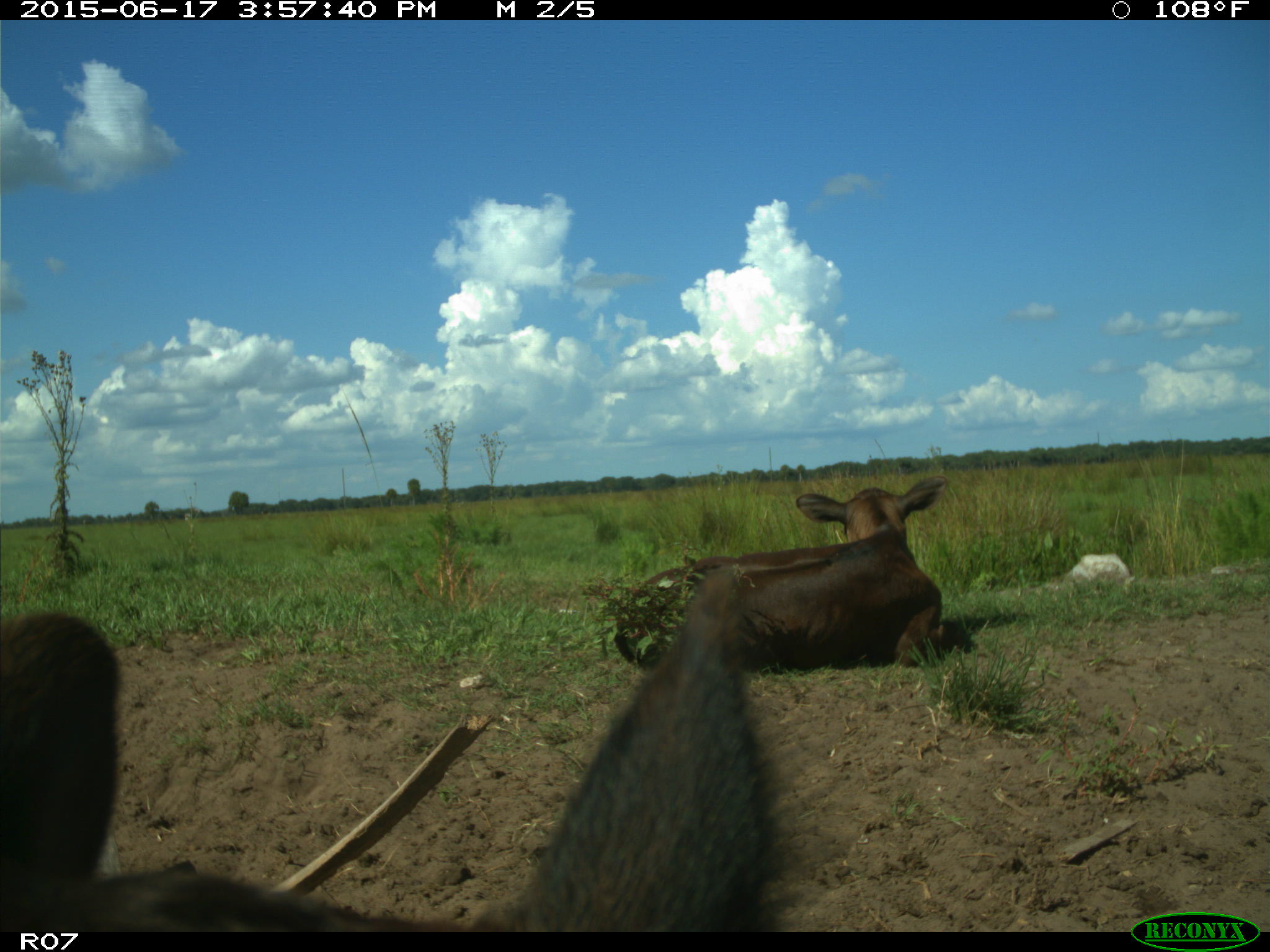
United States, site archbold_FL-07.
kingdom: Animalia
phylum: Chordata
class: Mammalia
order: Artiodactyla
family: Bovidae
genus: Bos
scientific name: Bos taurus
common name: domestic cow